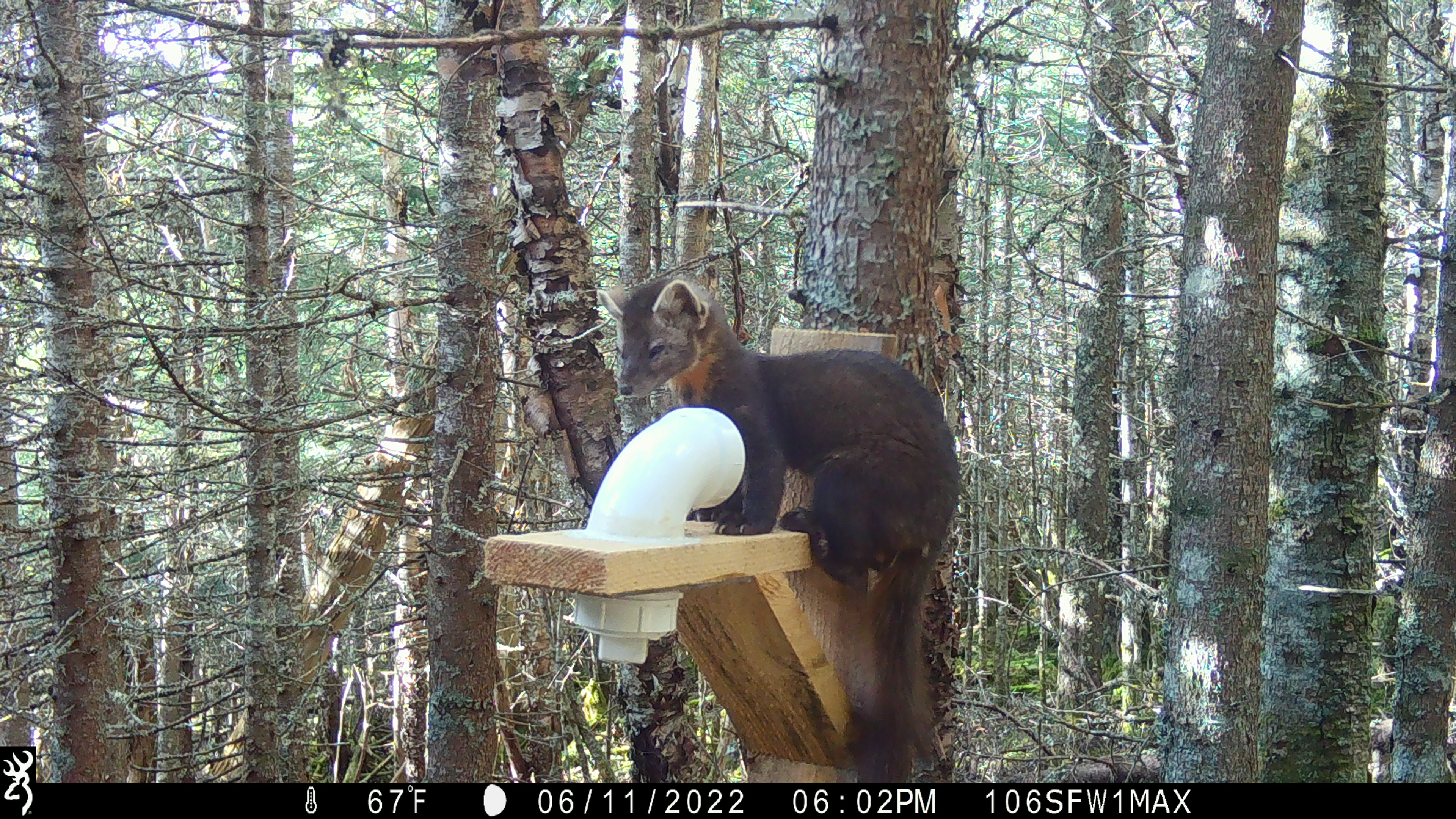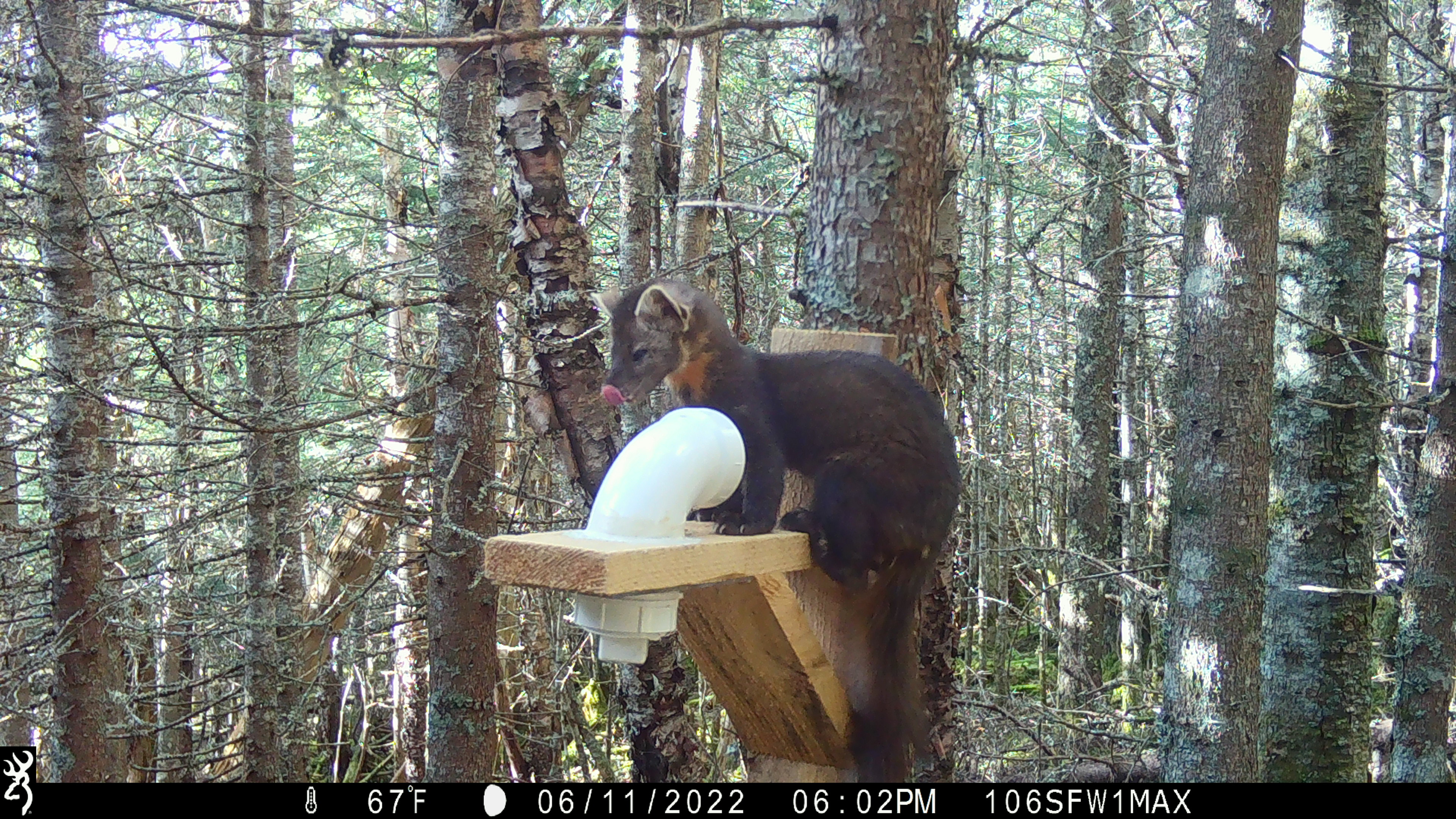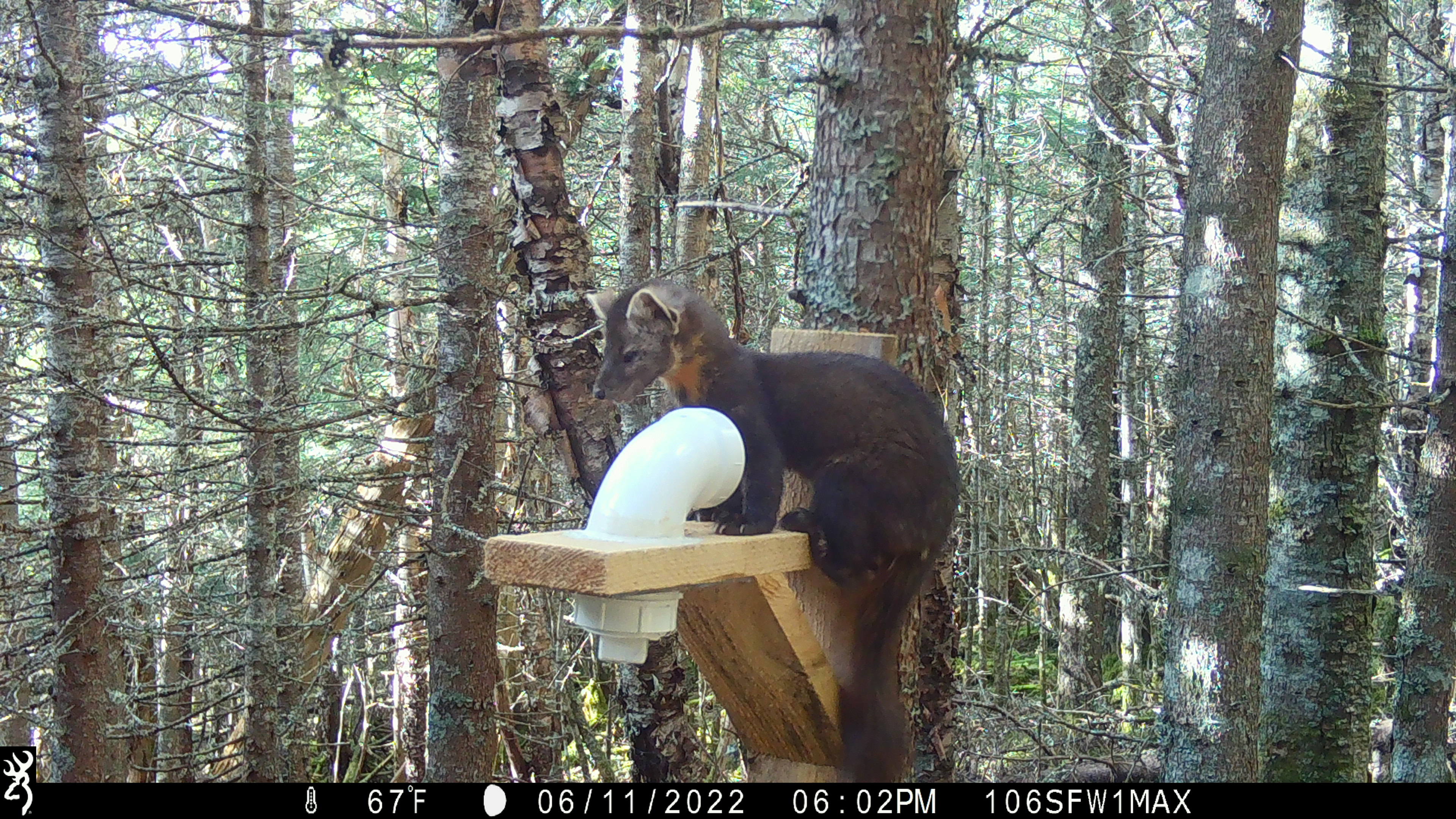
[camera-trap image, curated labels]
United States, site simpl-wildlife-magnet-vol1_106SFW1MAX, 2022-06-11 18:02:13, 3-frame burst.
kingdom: Animalia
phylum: Chordata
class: Mammalia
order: Carnivora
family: Mustelidae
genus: Martes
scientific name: Martes americana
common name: american marten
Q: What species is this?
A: American marten (Martes americana).